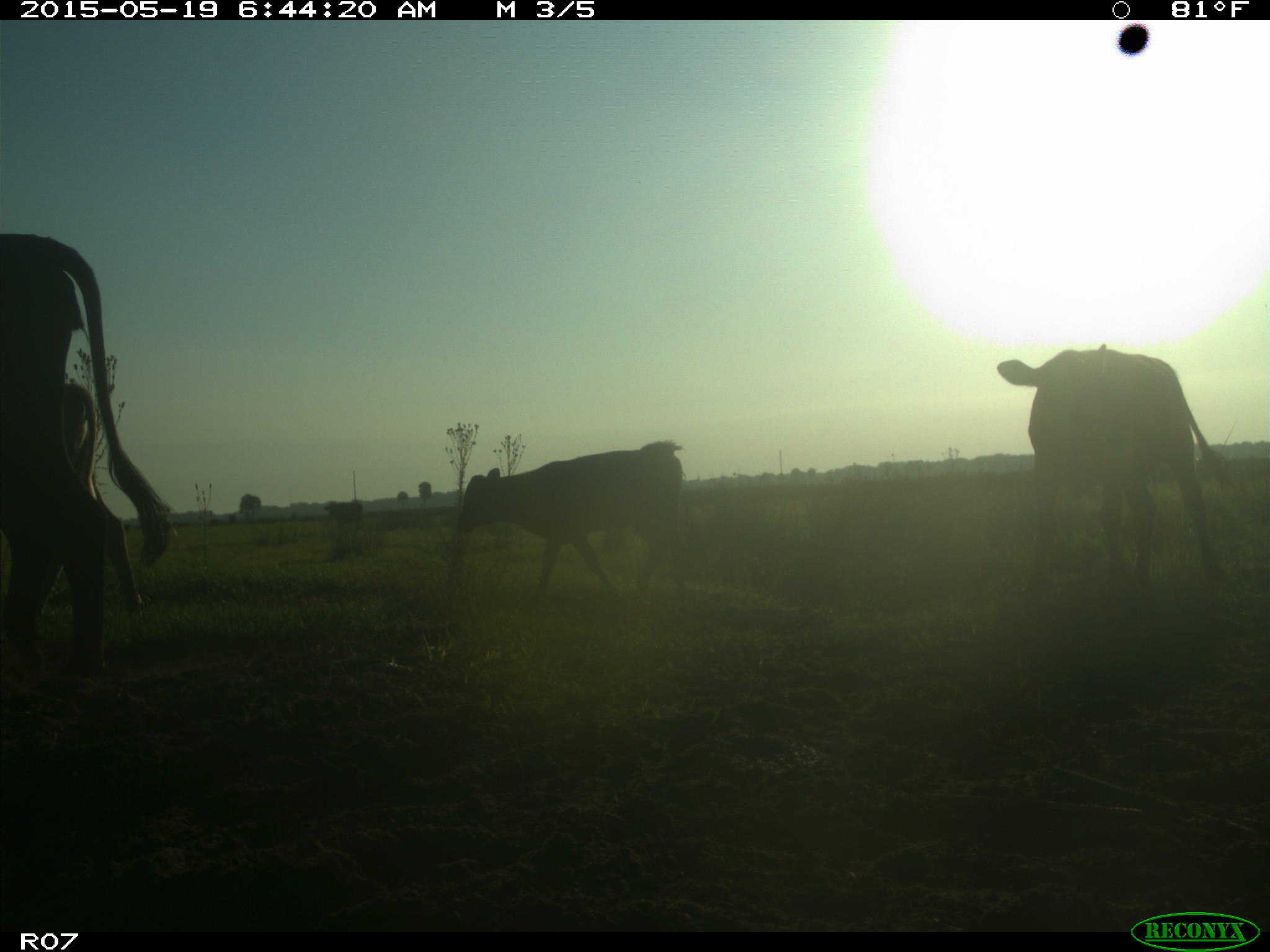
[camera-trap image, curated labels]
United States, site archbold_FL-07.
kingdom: Animalia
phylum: Chordata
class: Mammalia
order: Artiodactyla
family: Bovidae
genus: Bos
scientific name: Bos taurus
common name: domestic cow